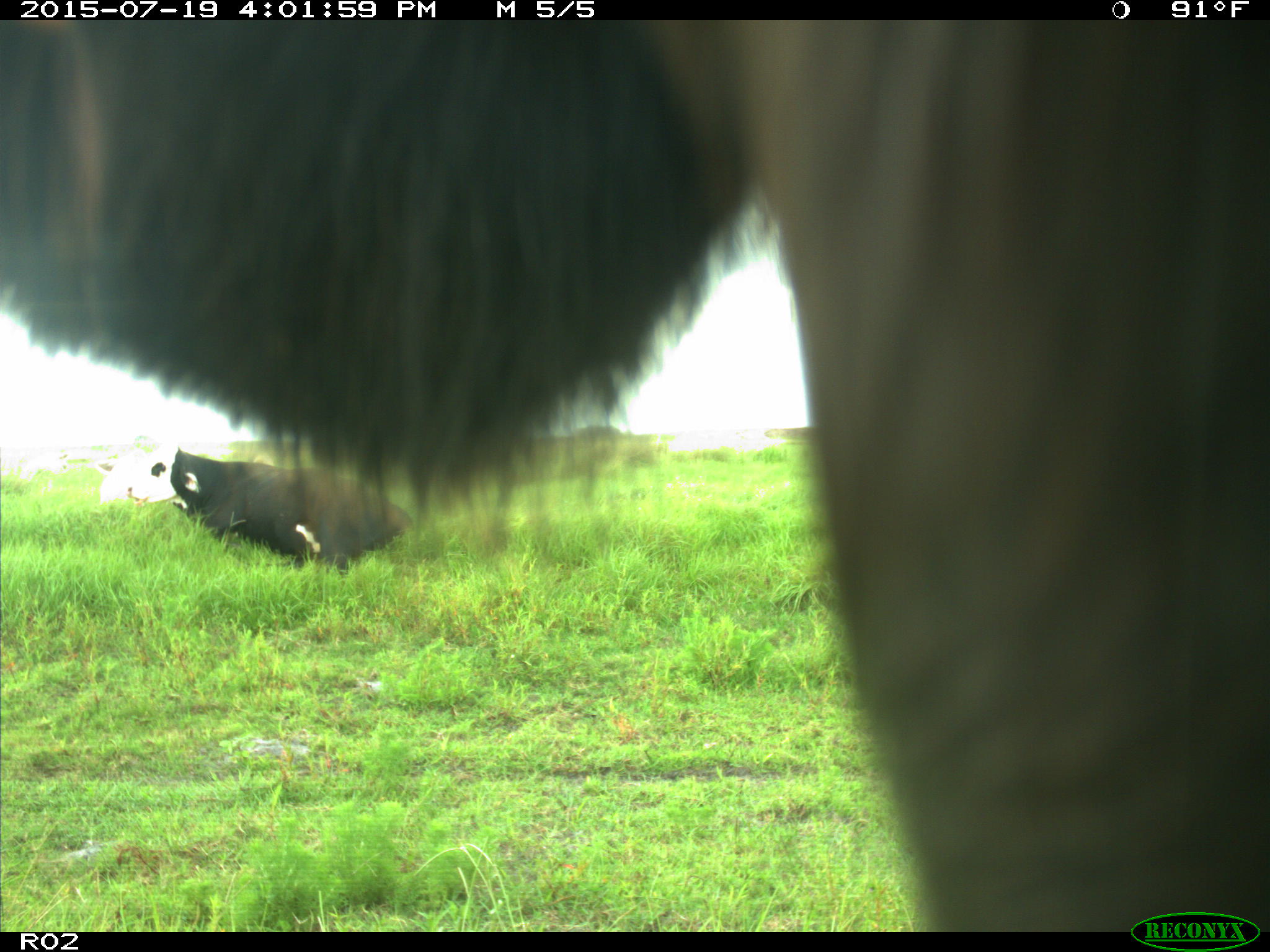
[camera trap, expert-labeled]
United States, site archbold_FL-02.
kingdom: Animalia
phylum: Chordata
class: Mammalia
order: Artiodactyla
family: Bovidae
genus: Bos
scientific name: Bos taurus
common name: domestic cow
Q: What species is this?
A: Bos taurus (domestic cow).